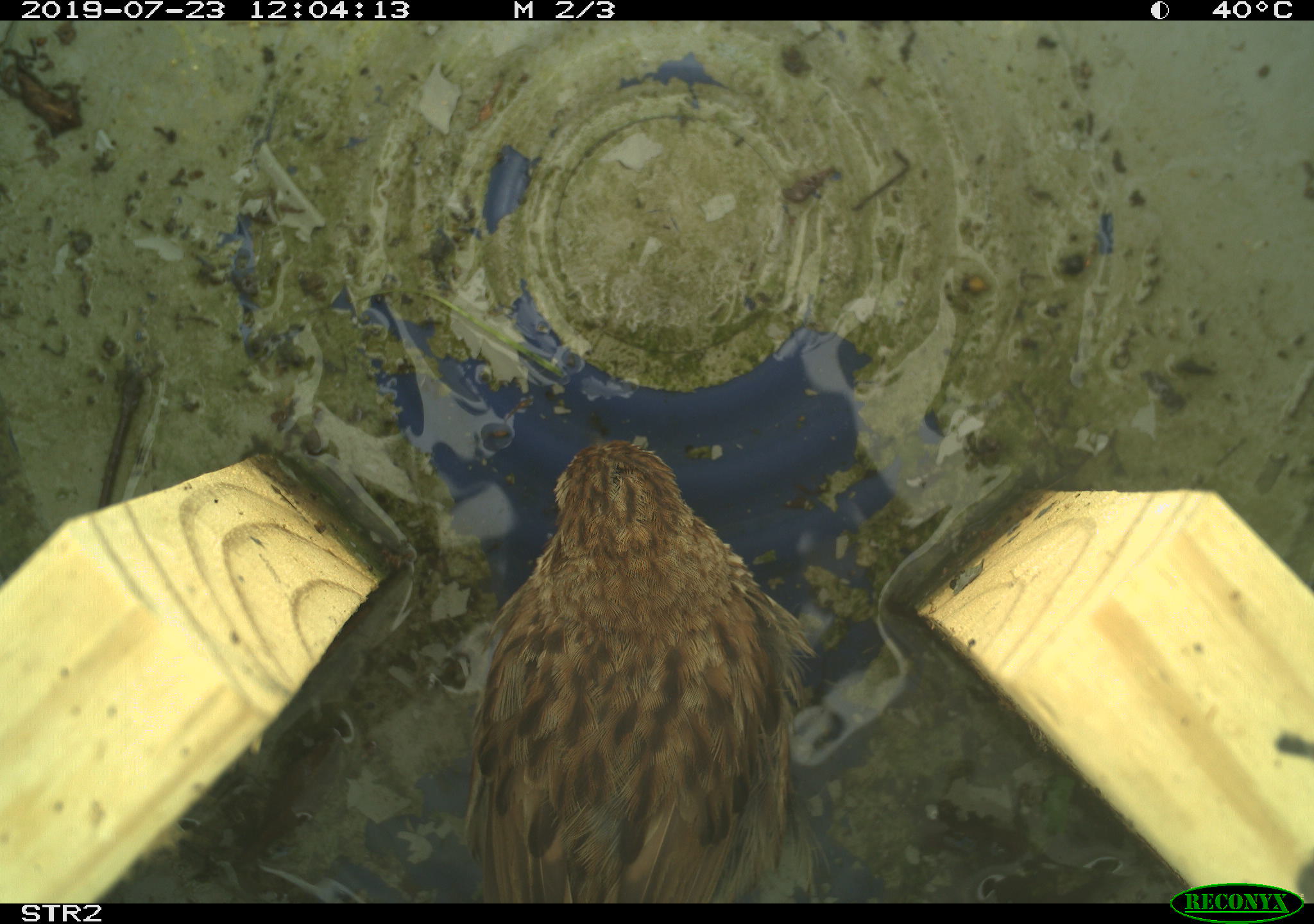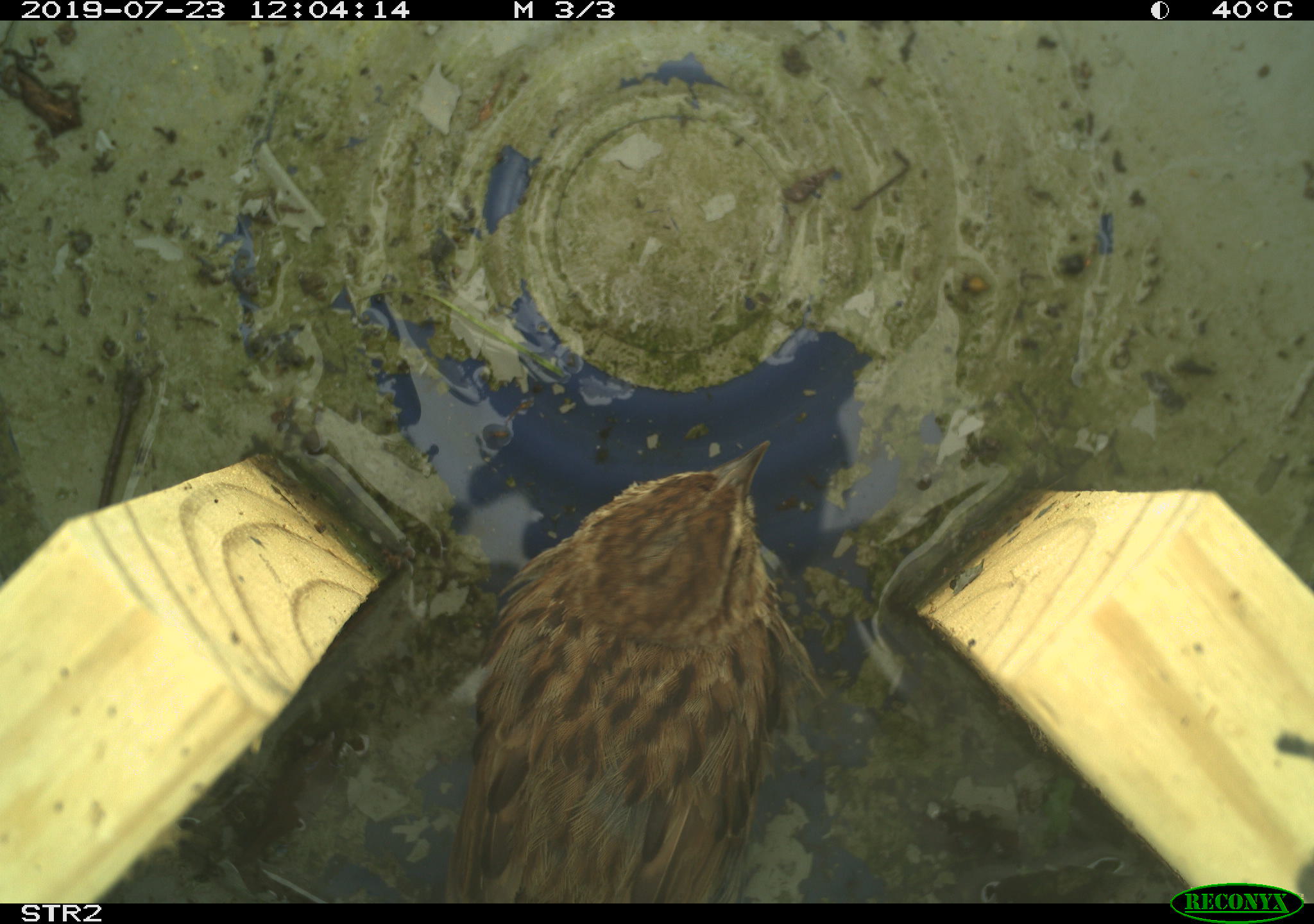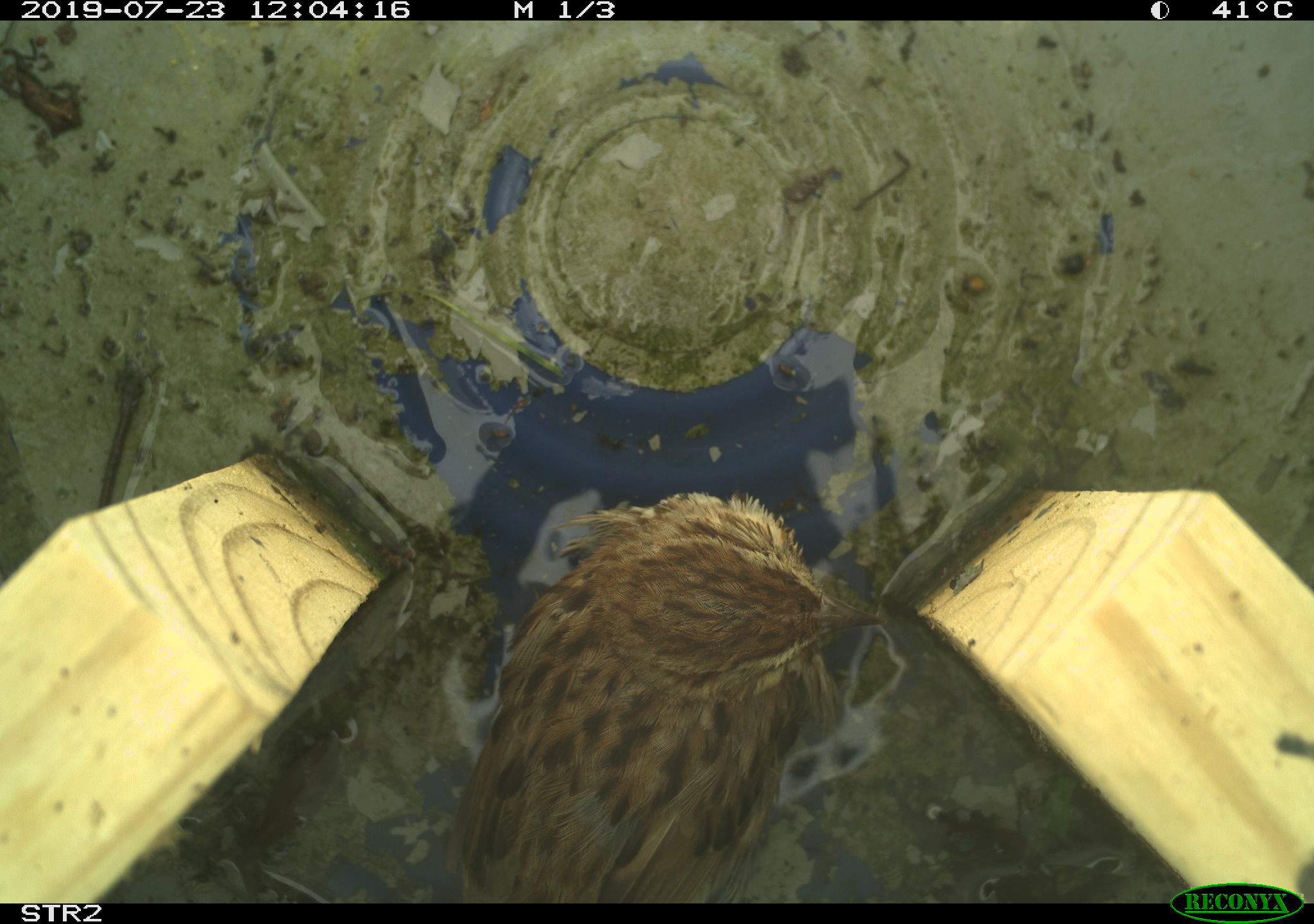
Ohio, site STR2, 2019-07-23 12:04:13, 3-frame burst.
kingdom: Animalia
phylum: Chordata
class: Aves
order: Passeriformes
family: Passerellidae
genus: Melospiza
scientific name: Melospiza melodia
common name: song sparrow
Song sparrow (Melospiza melodia).